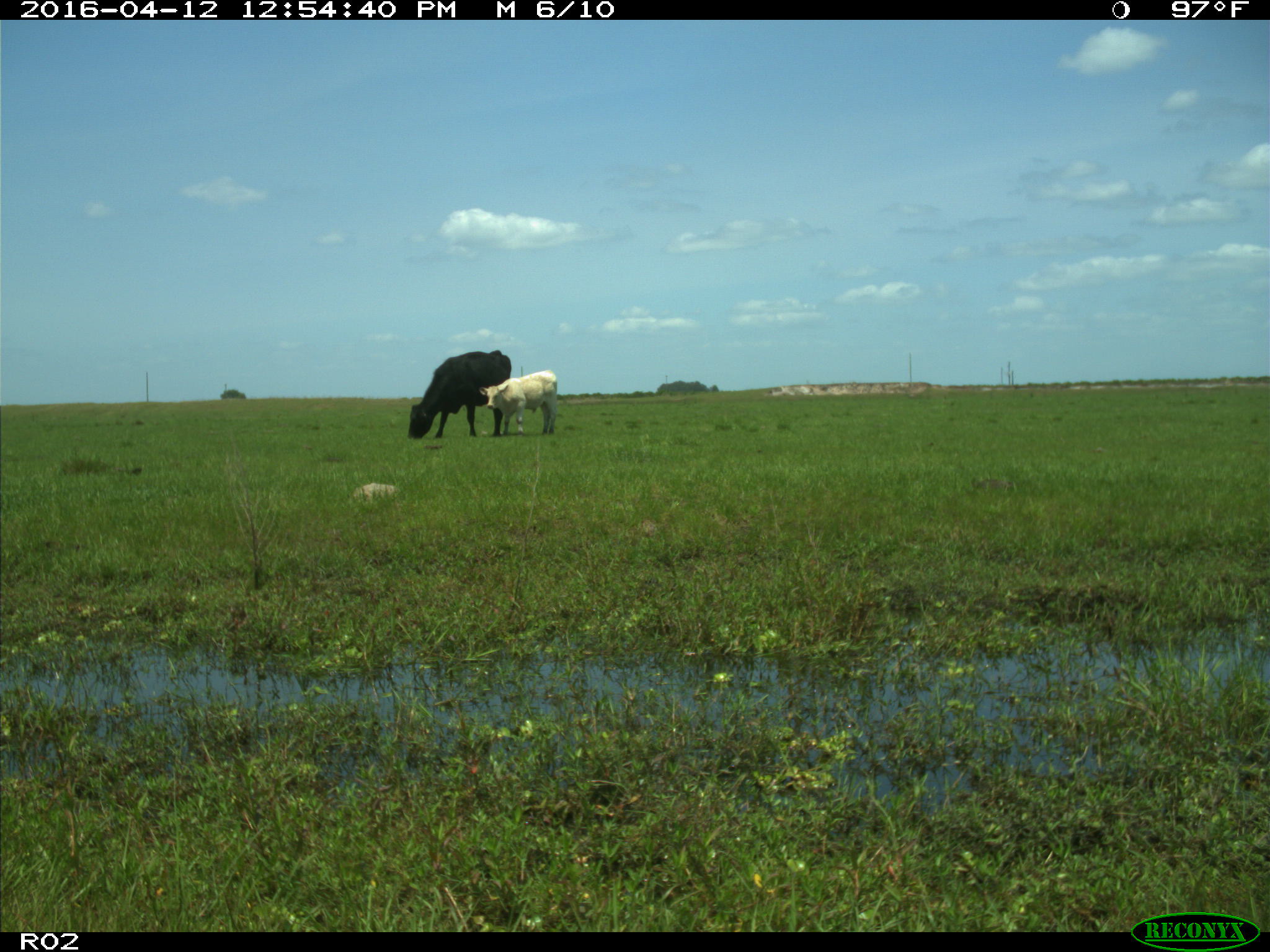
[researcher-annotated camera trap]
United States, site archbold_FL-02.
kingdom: Animalia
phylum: Chordata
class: Mammalia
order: Artiodactyla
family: Bovidae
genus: Bos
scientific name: Bos taurus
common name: domestic cow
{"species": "Bos taurus (domestic cow)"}